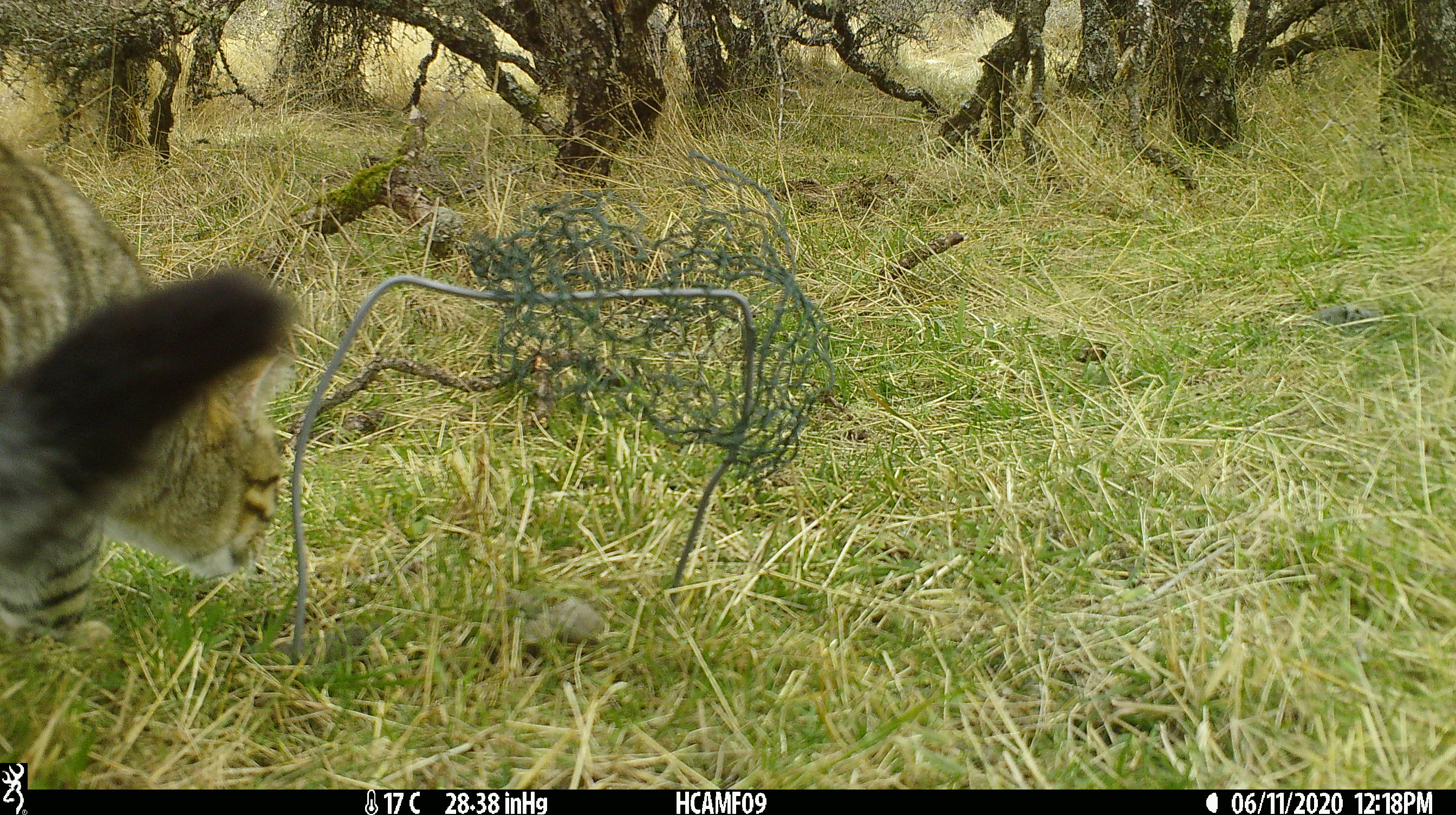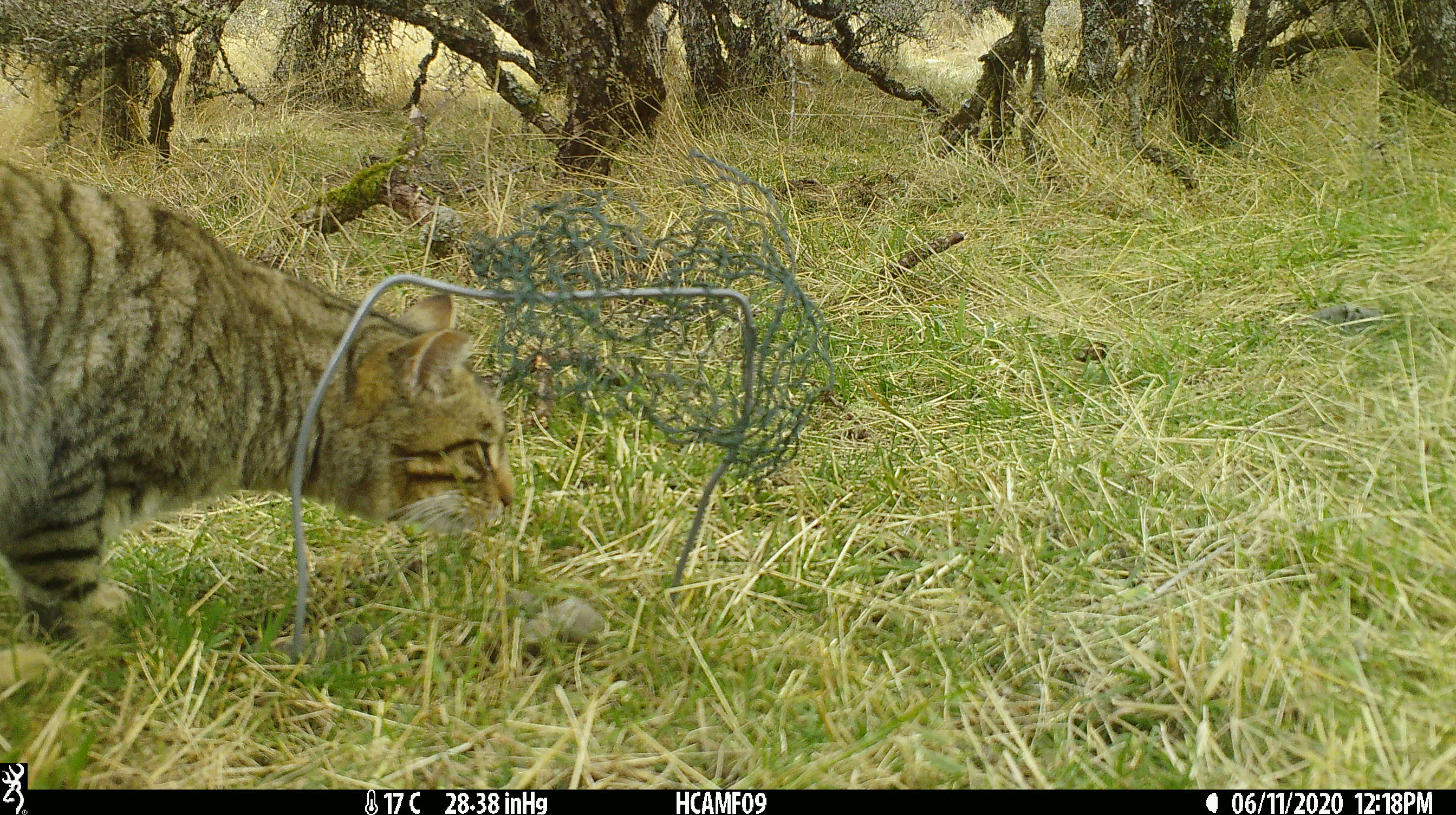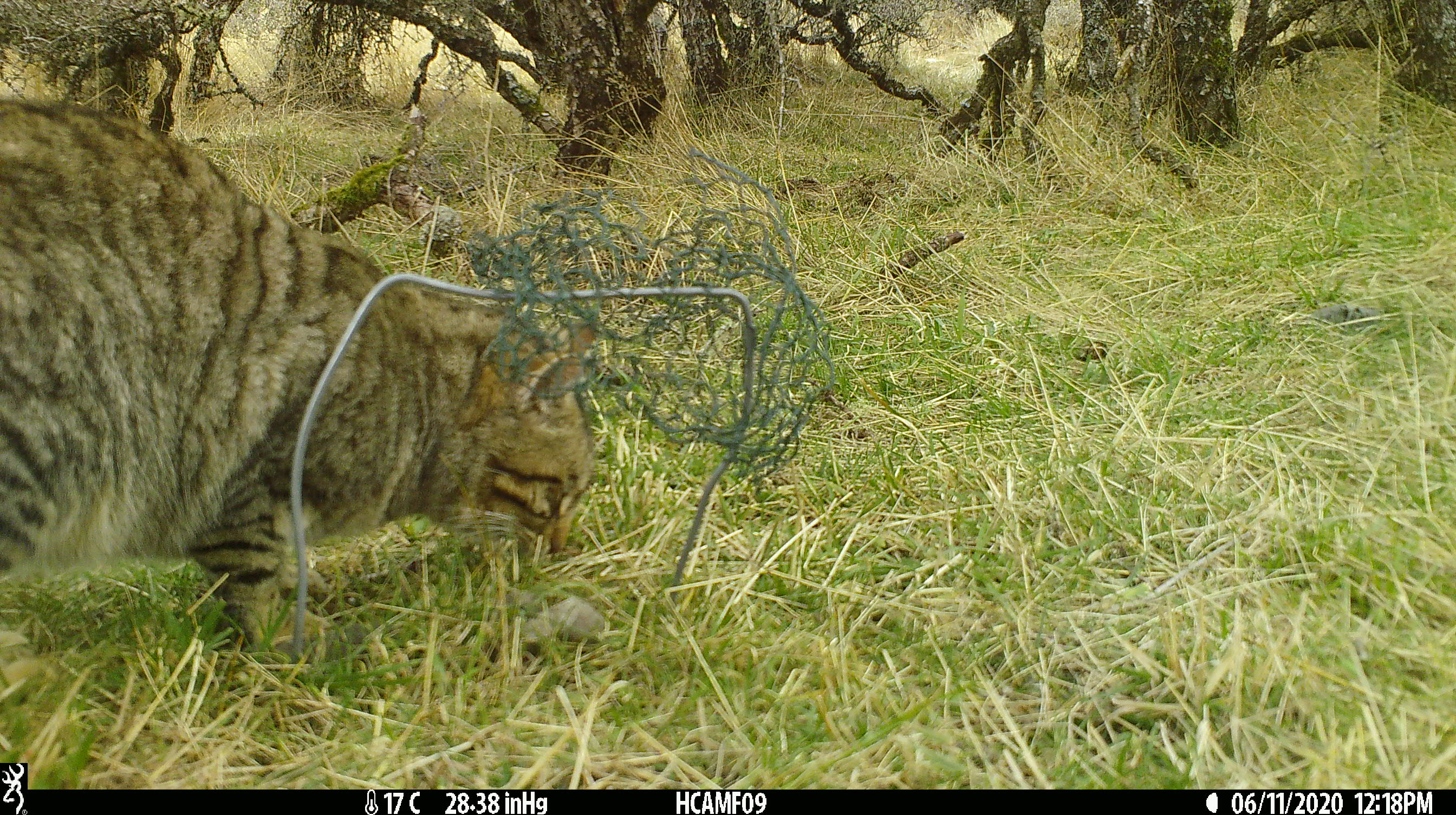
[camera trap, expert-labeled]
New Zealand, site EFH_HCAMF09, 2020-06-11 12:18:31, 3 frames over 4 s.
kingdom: Animalia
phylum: Chordata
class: Mammalia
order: Carnivora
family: Felidae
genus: Felis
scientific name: Felis catus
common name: domestic cat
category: cat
Cat (domestic cat) (Felis catus).